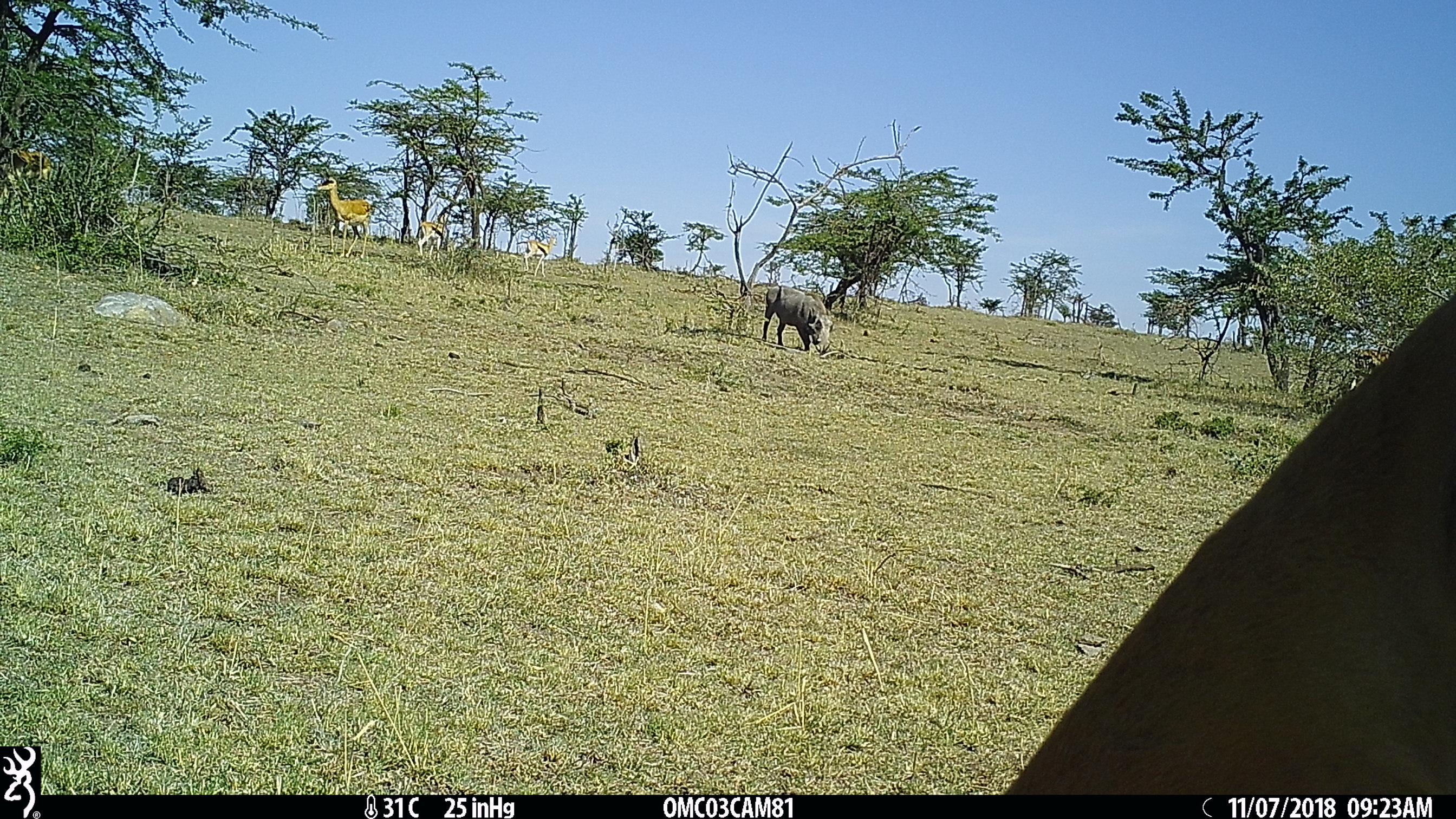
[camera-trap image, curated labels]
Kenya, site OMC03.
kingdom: Animalia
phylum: Chordata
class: Mammalia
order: Artiodactyla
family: Bovidae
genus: Aepyceros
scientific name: Aepyceros melampus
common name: impala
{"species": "impala (Aepyceros melampus)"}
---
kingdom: Animalia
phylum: Chordata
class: Mammalia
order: Artiodactyla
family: Bovidae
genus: Eudorcas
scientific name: Eudorcas thomsonii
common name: thomon's gazelle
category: gazelle thomsons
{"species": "gazelle thomsons (thomon's gazelle) (Eudorcas thomsonii)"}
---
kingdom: Animalia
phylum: Chordata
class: Mammalia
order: Artiodactyla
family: Suidae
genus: Phacochoerus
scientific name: Phacochoerus africanus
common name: common warthog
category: warthog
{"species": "warthog (common warthog) (Phacochoerus africanus)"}